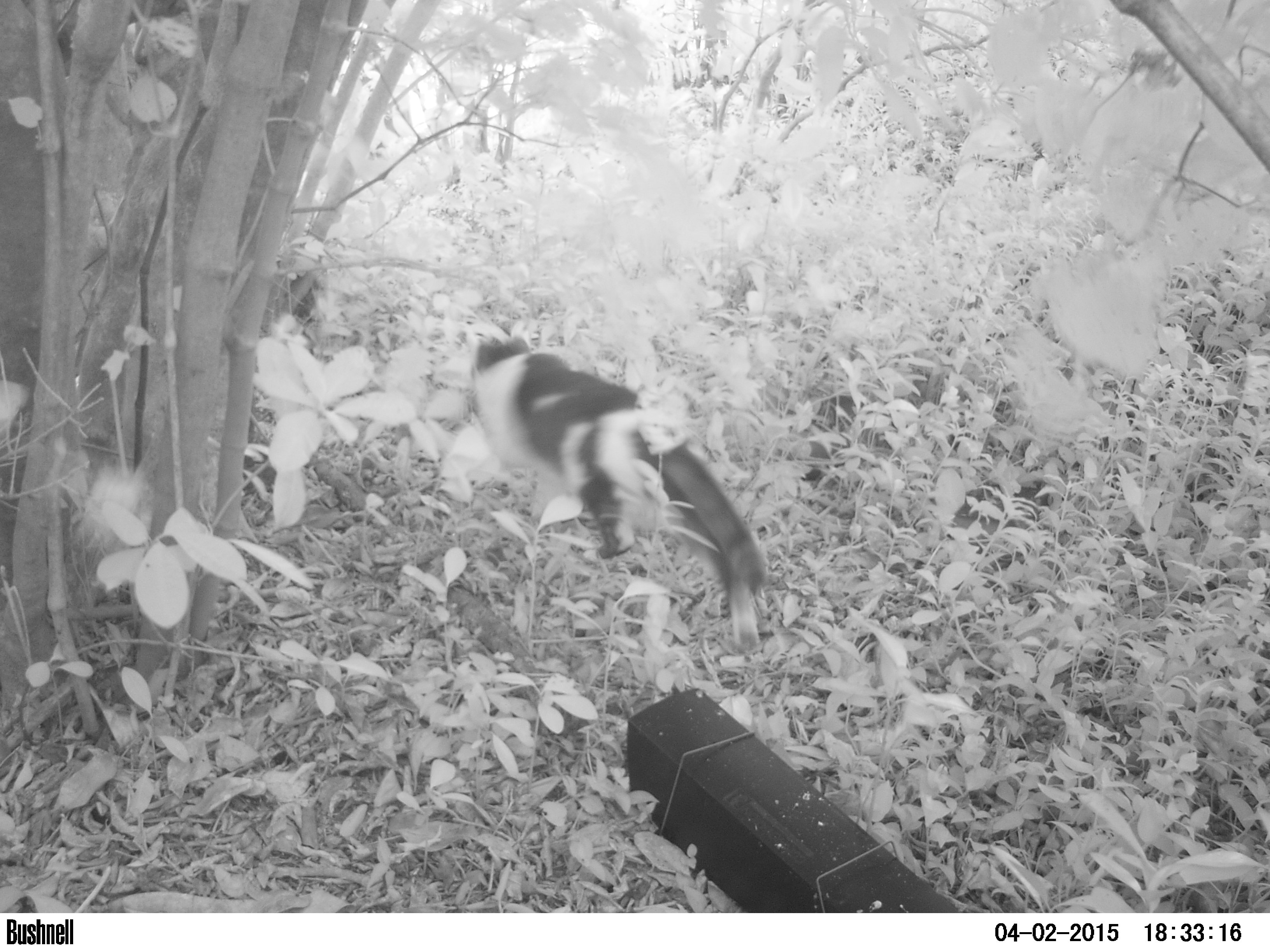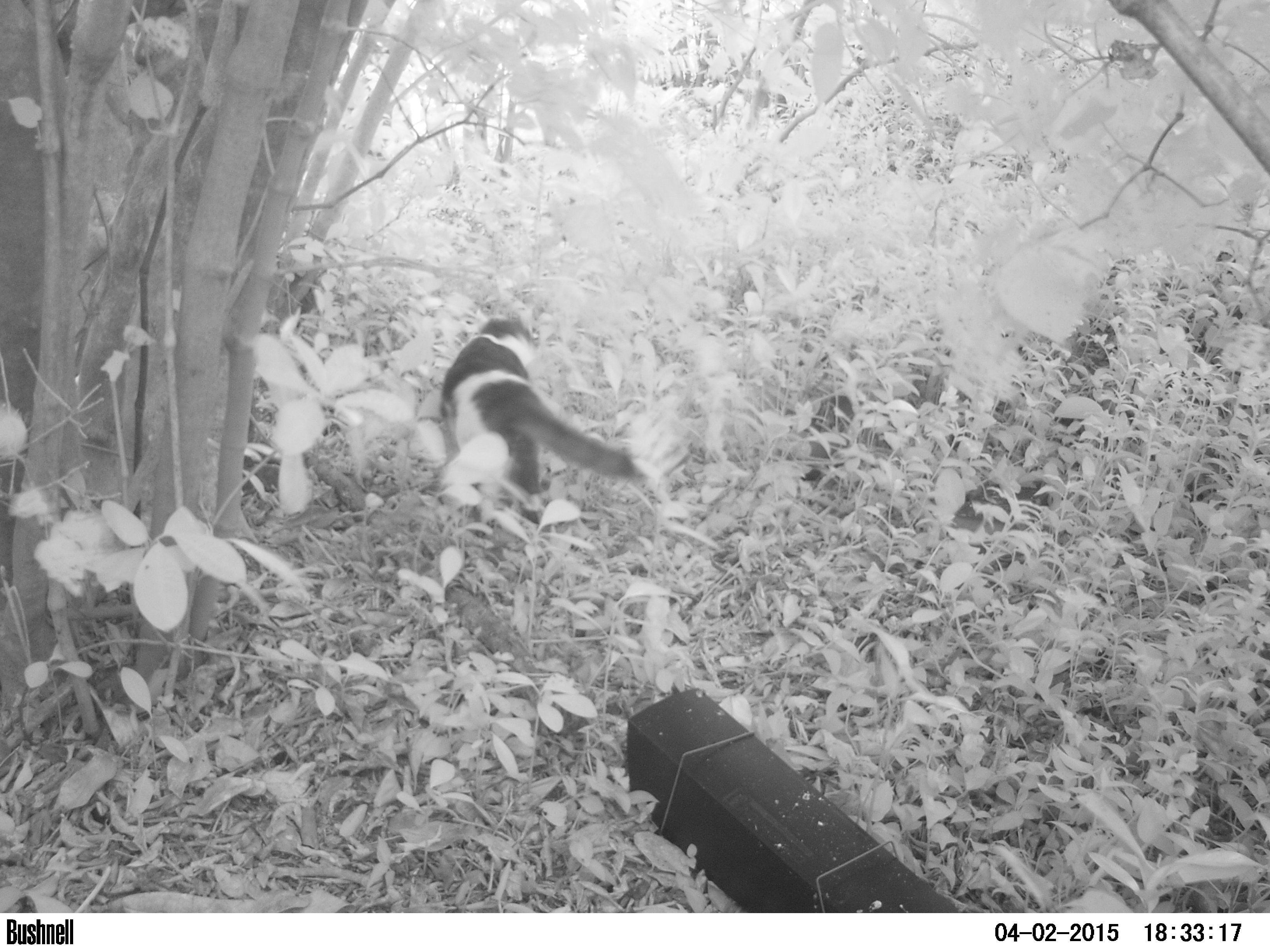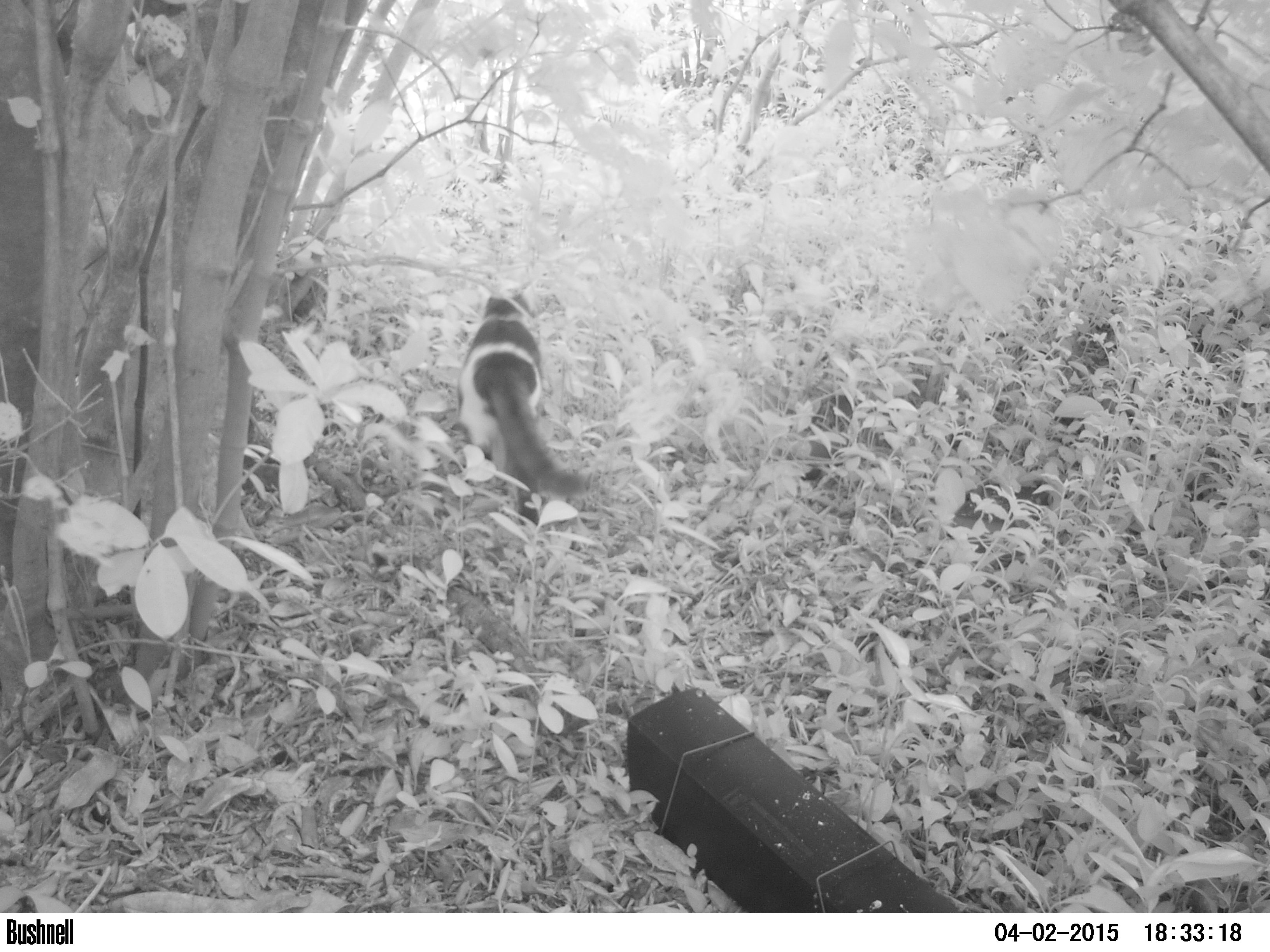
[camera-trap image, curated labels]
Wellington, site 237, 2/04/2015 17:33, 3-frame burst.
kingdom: Animalia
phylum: Chordata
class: Mammalia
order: Carnivora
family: Felidae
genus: Felis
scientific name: Felis catus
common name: cat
Cat (Felis catus).